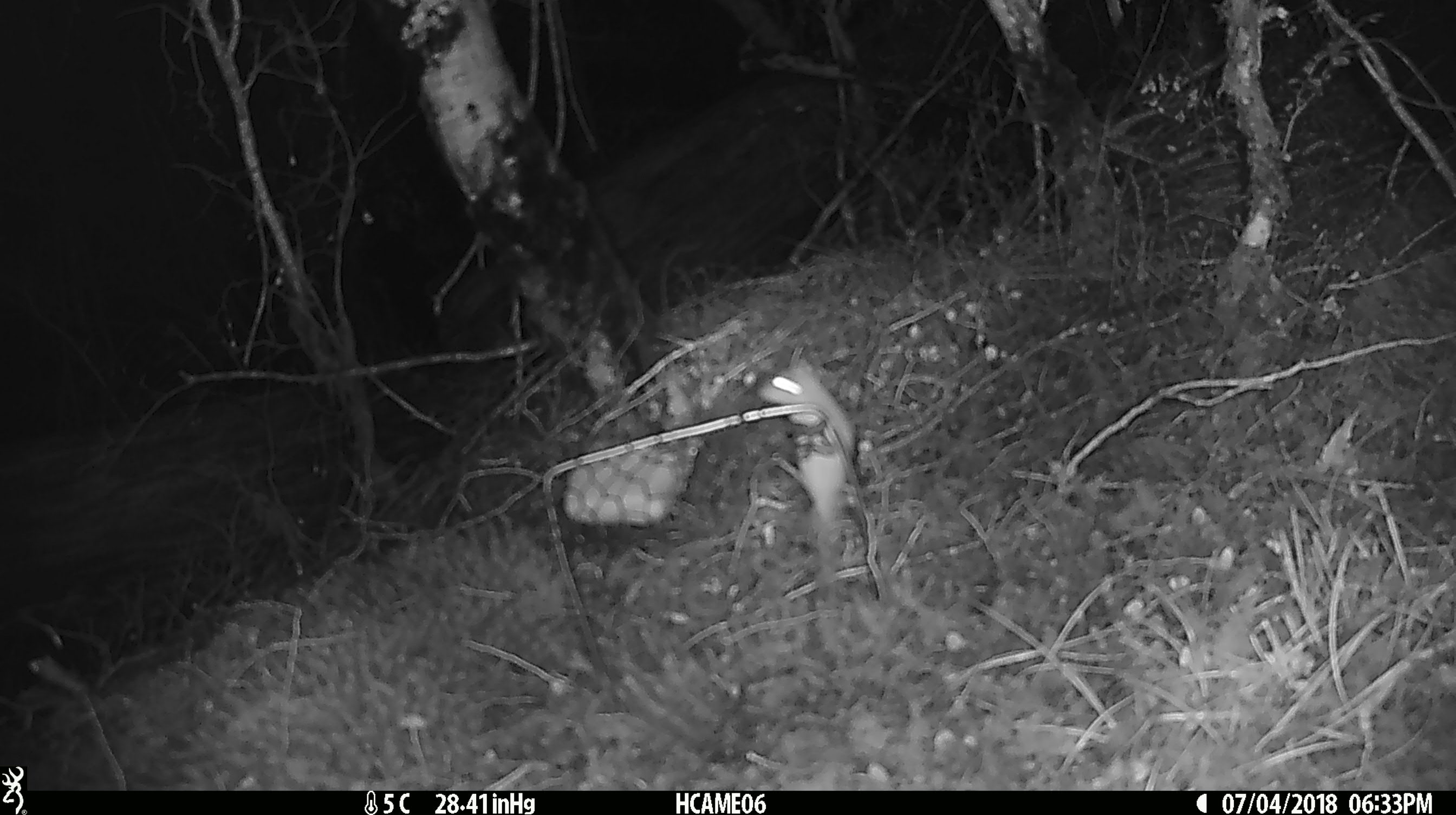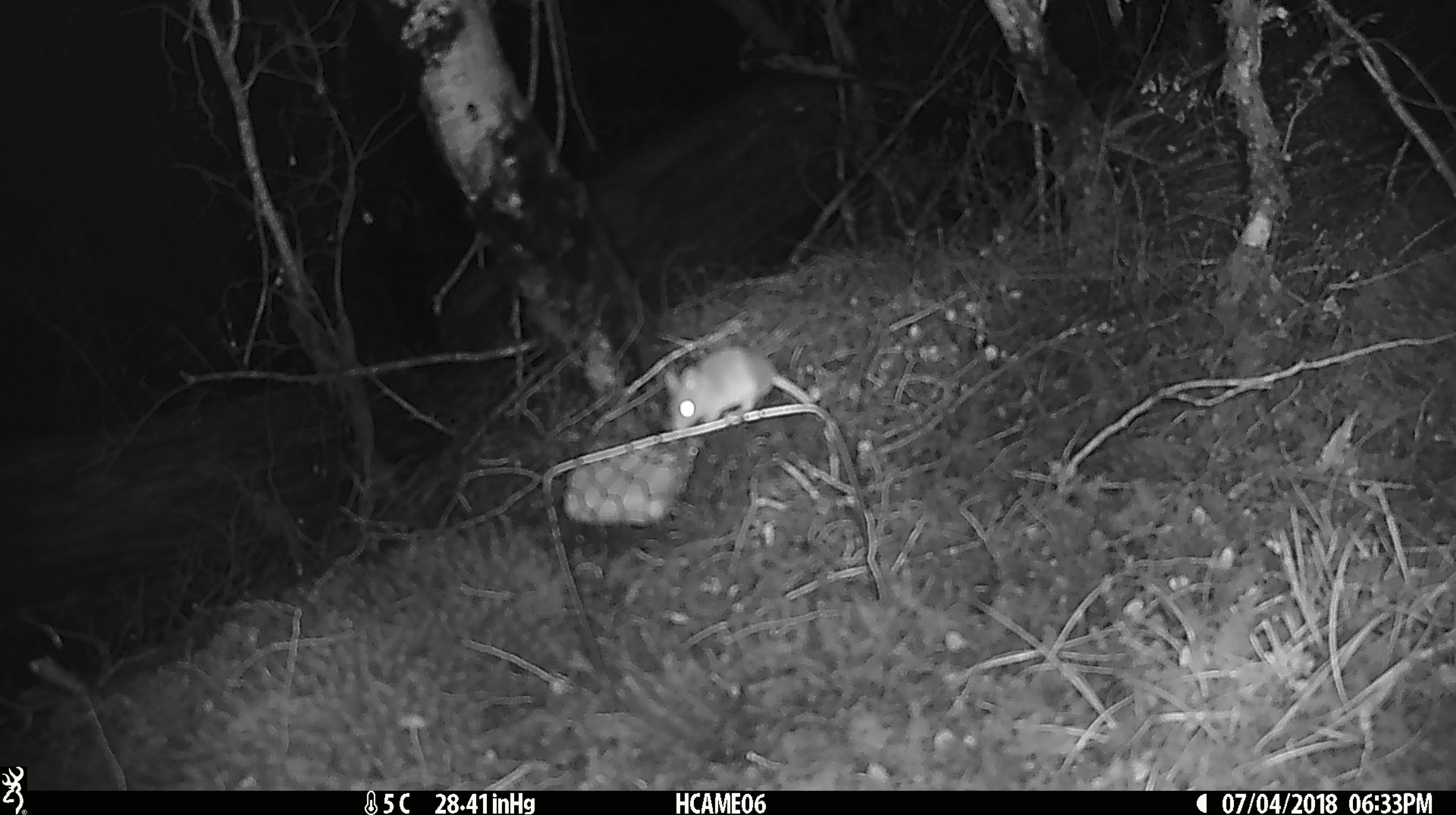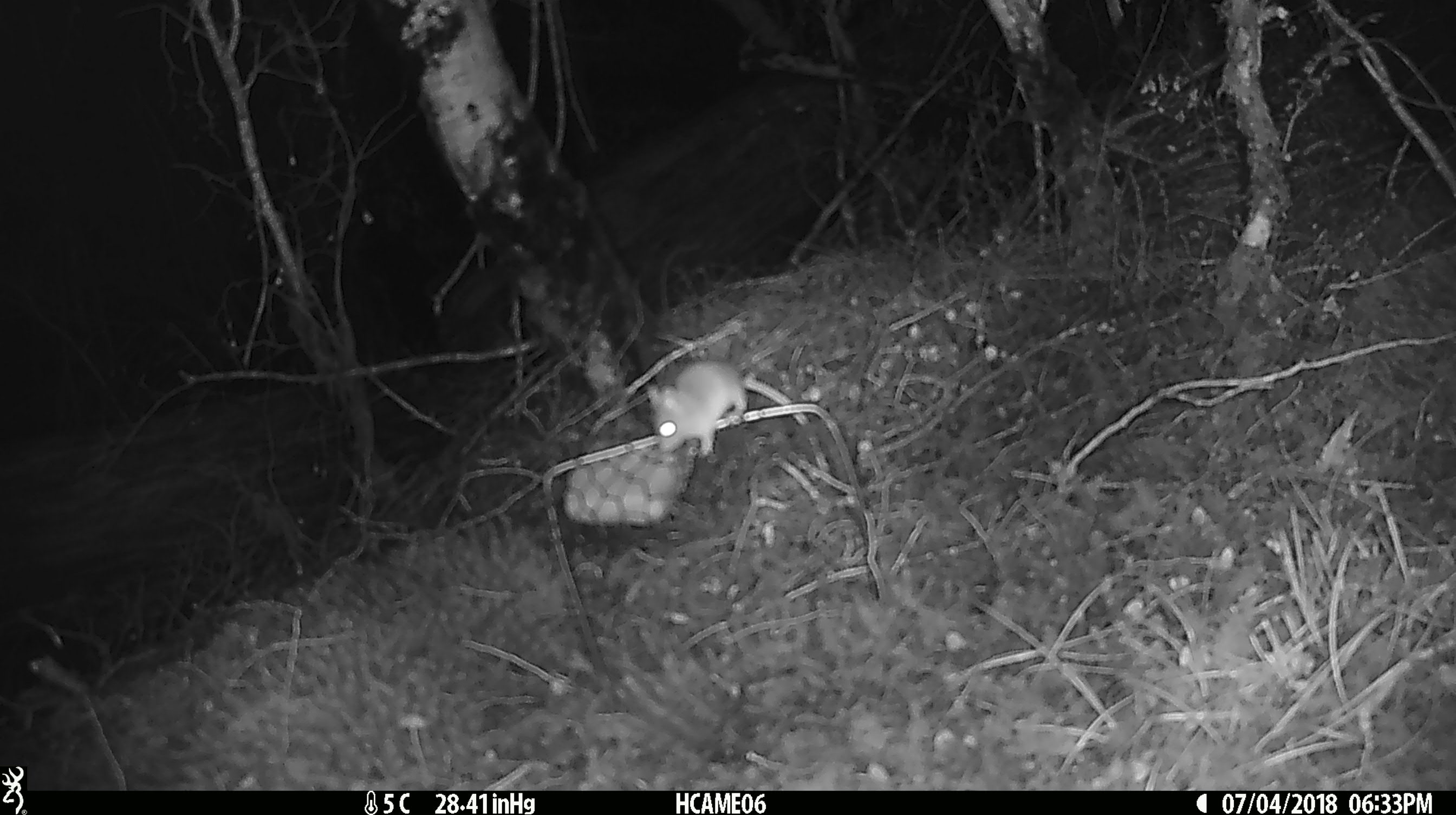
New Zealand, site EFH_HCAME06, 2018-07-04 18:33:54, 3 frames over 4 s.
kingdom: Animalia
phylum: Chordata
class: Mammalia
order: Rodentia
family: Muridae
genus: Mus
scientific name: Mus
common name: mouse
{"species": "mouse (Mus)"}